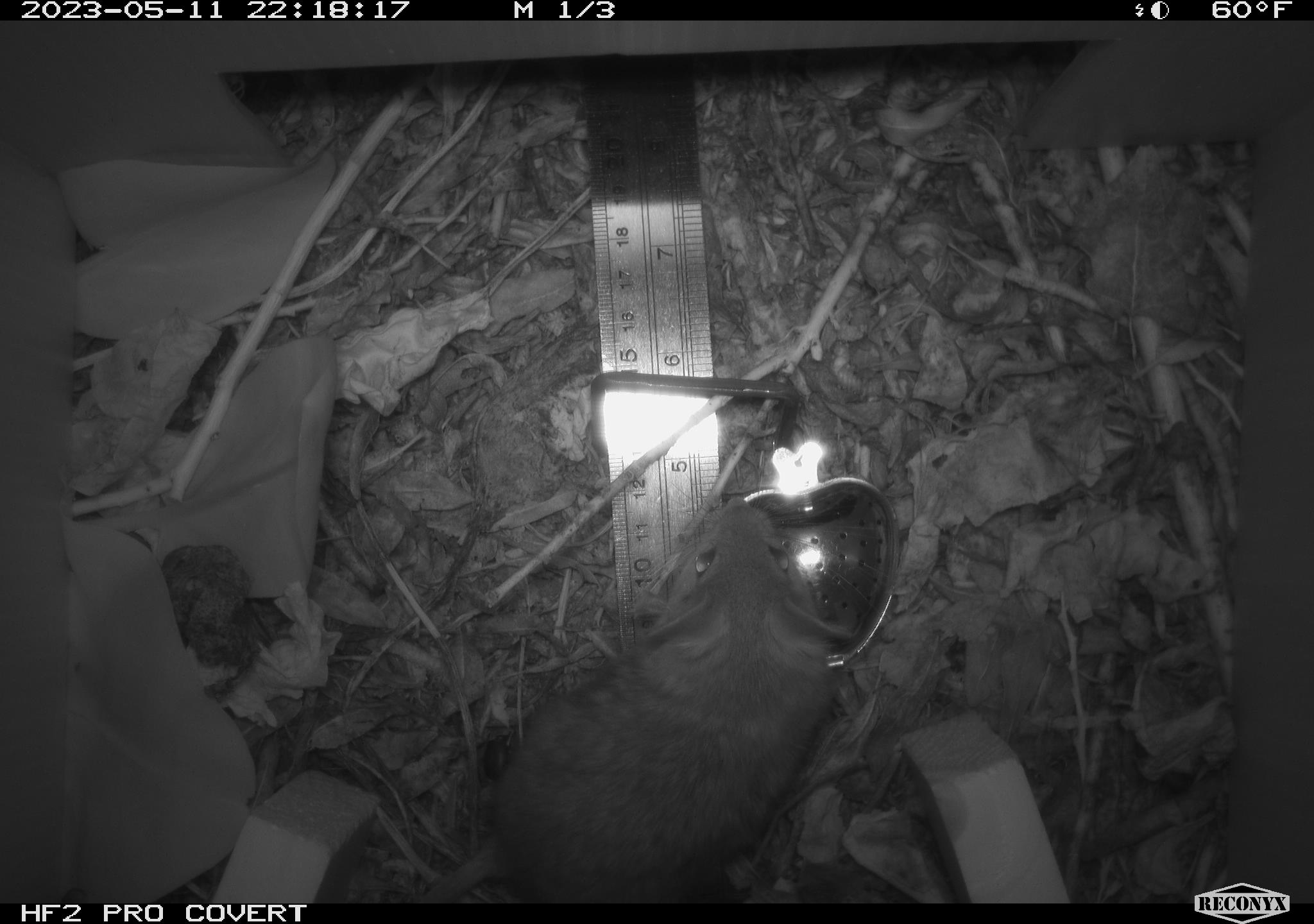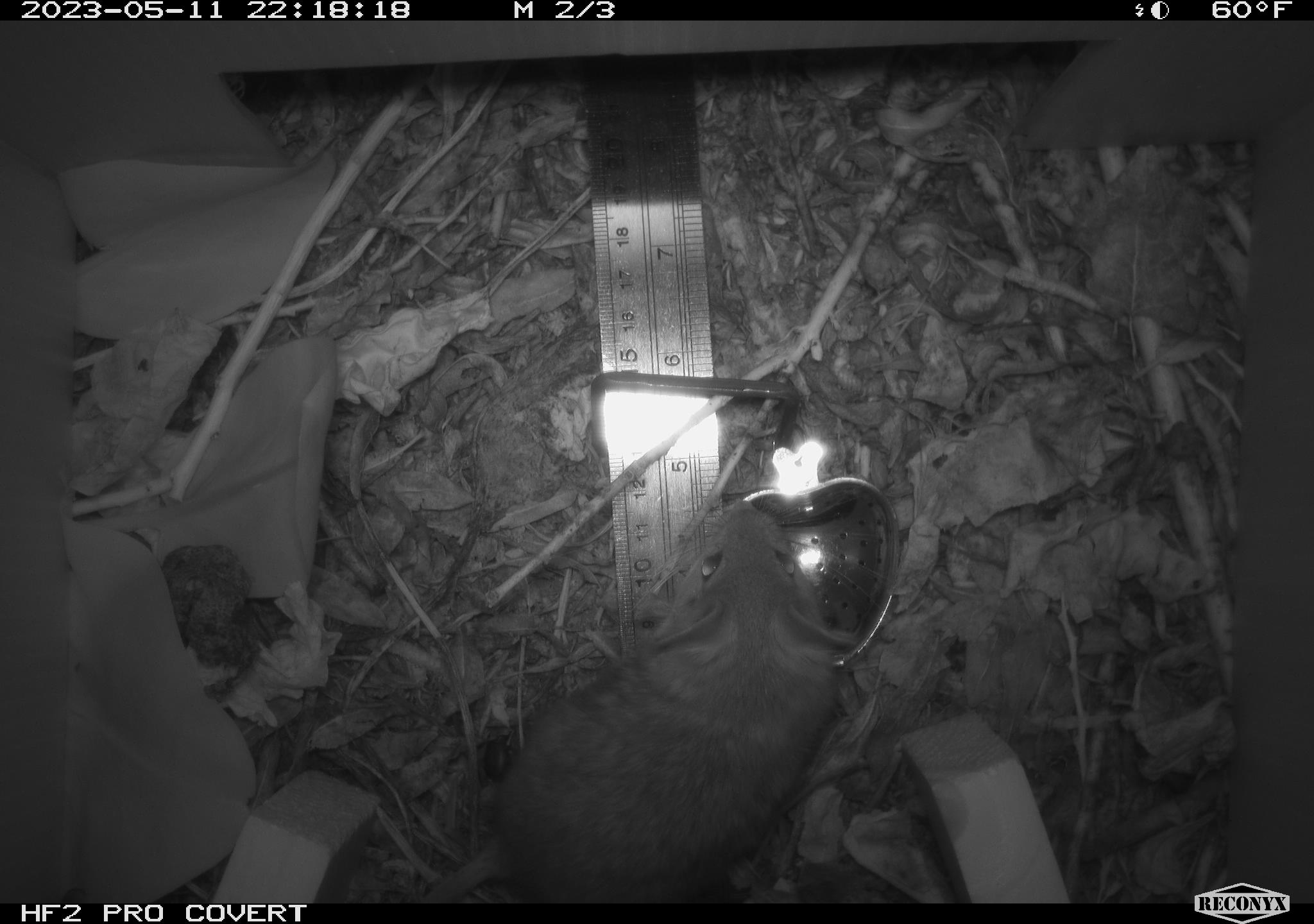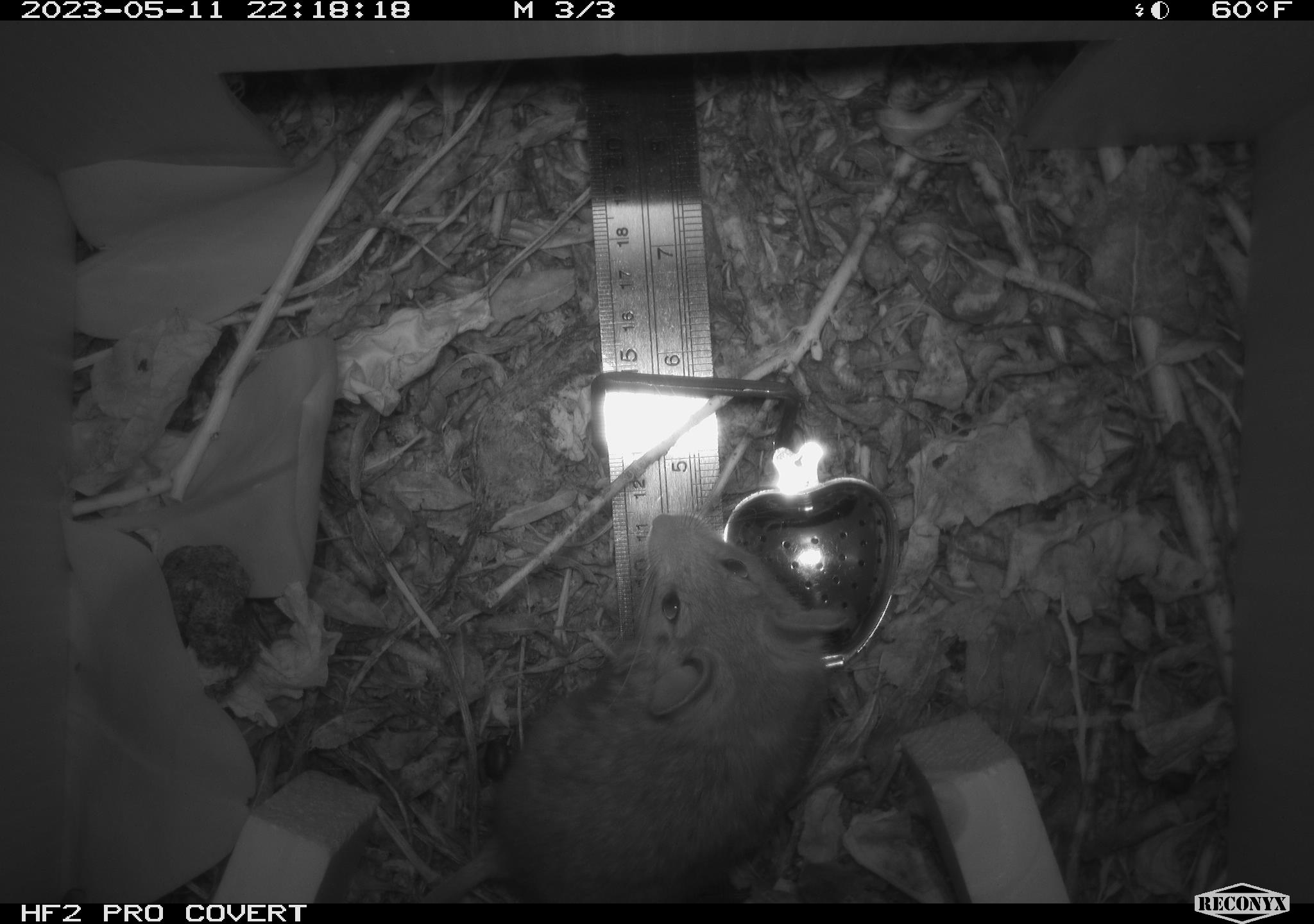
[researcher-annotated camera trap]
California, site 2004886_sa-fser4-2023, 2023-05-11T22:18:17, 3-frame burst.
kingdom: Animalia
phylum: Chordata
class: Mammalia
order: Rodentia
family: Cricetidae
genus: Neotoma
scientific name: Neotoma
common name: pack rat or woodrat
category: neotoma species